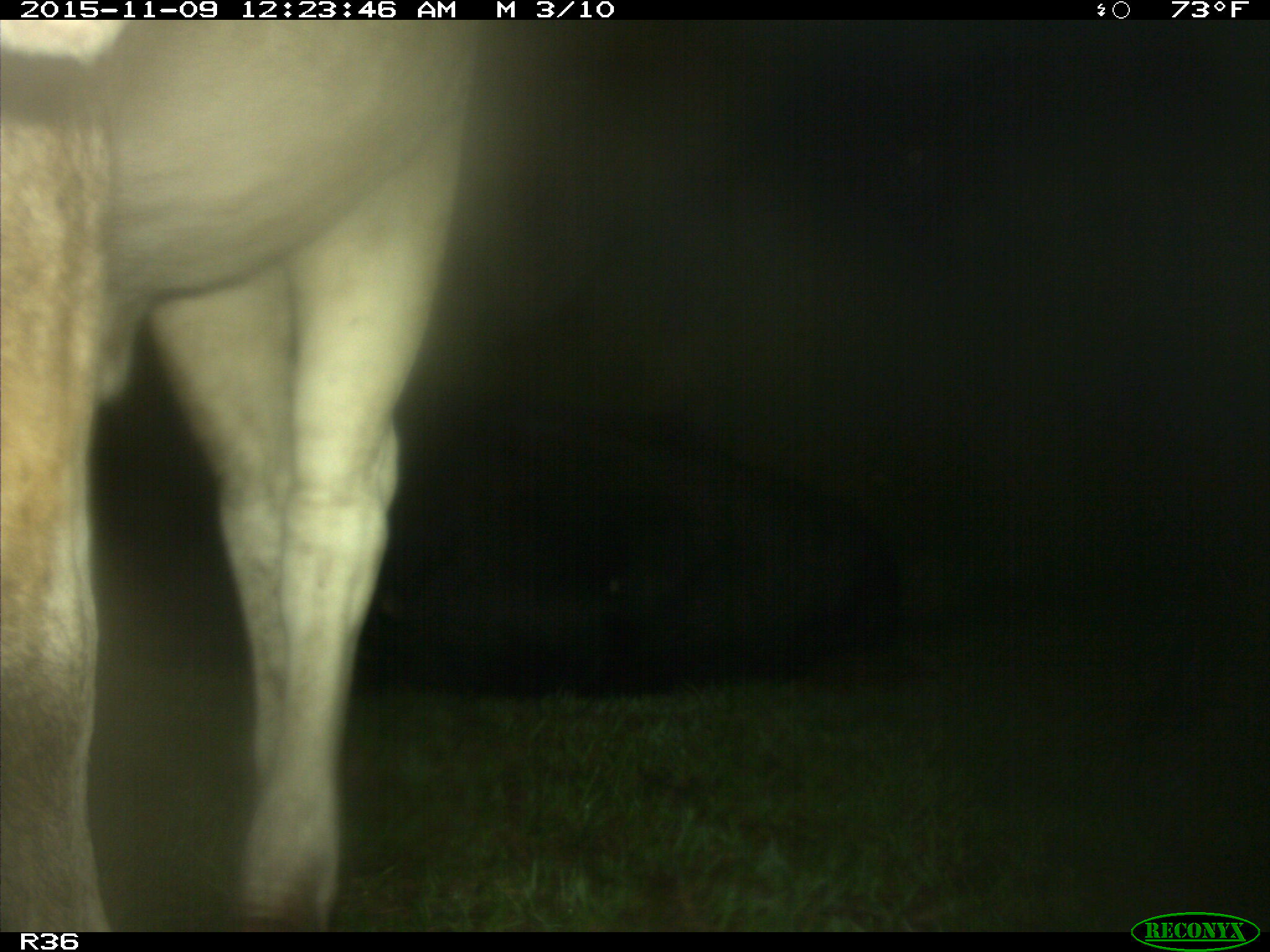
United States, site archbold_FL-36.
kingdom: Animalia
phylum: Chordata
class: Mammalia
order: Artiodactyla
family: Bovidae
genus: Bos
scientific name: Bos taurus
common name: domestic cow